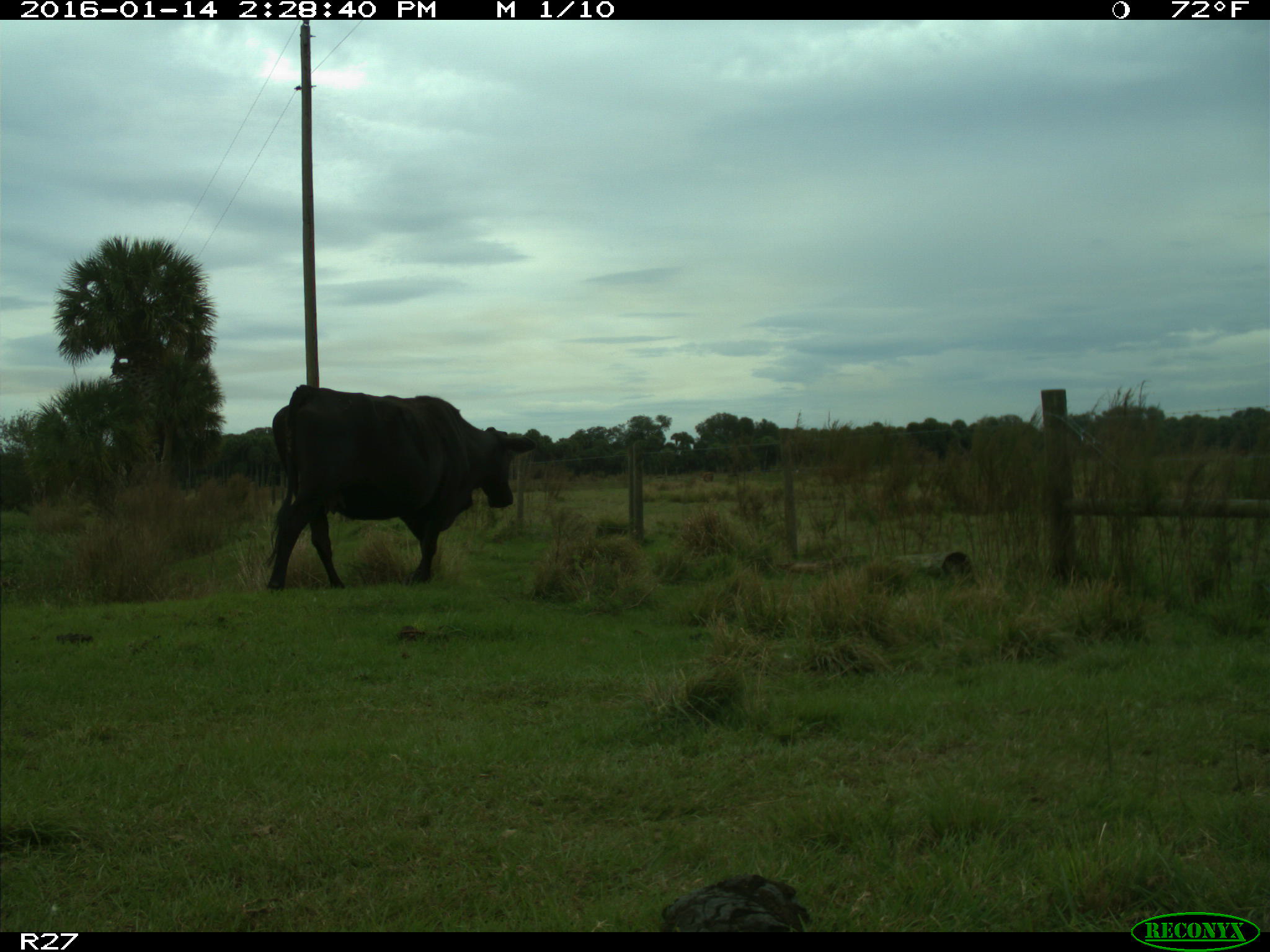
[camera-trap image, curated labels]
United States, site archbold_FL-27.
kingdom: Animalia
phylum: Chordata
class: Mammalia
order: Artiodactyla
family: Bovidae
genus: Bos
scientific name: Bos taurus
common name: domestic cow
Bos taurus (domestic cow).